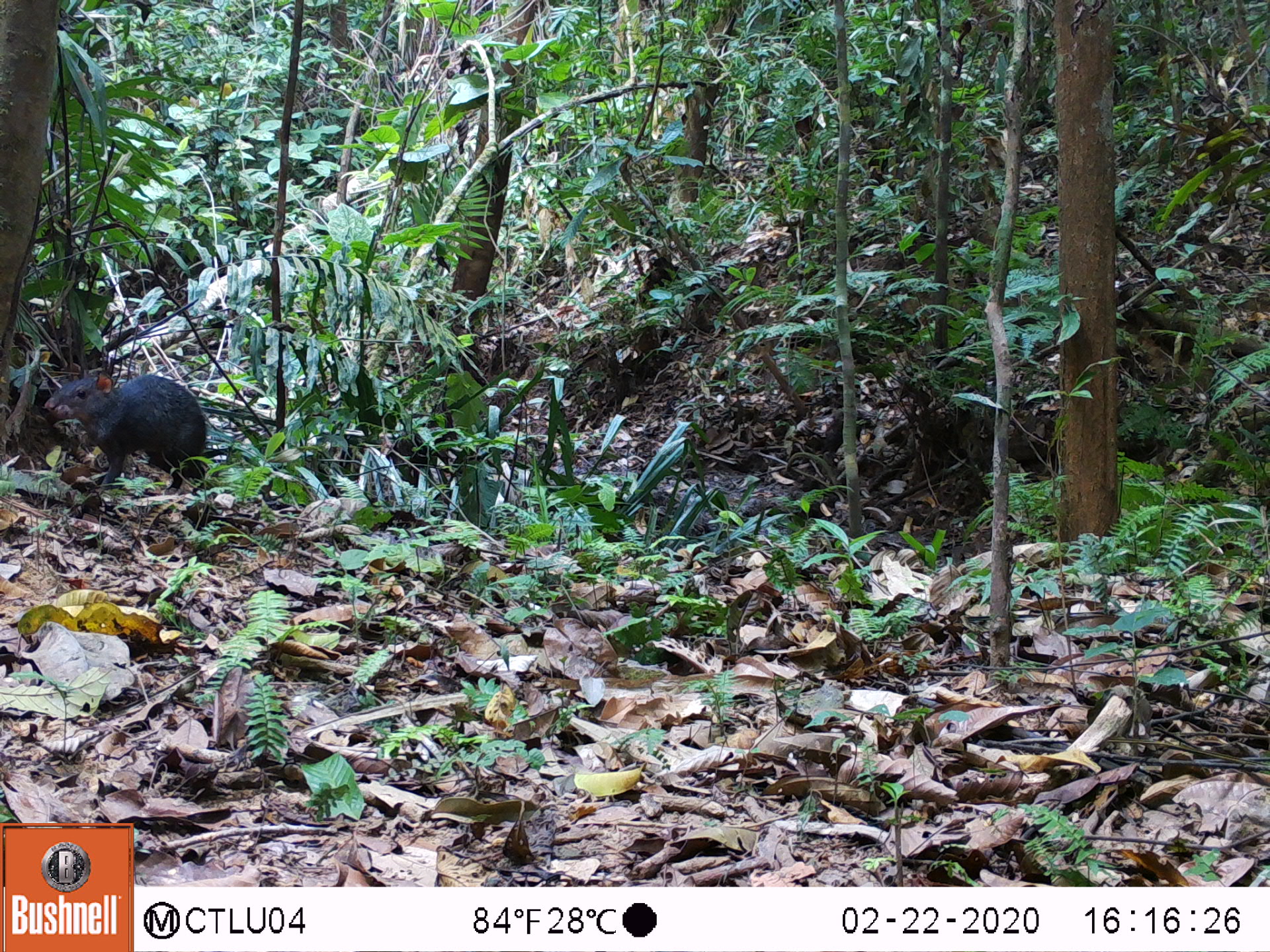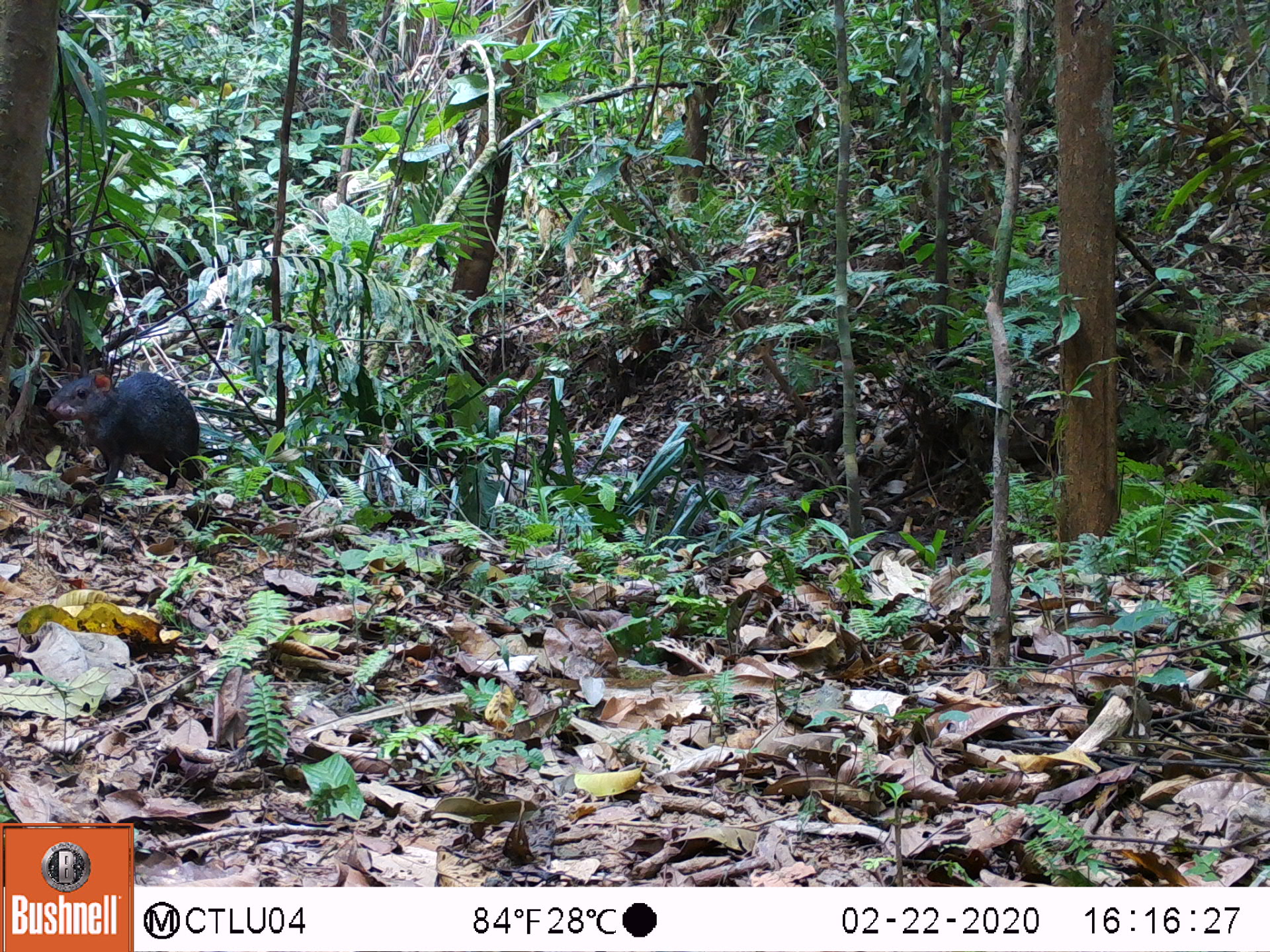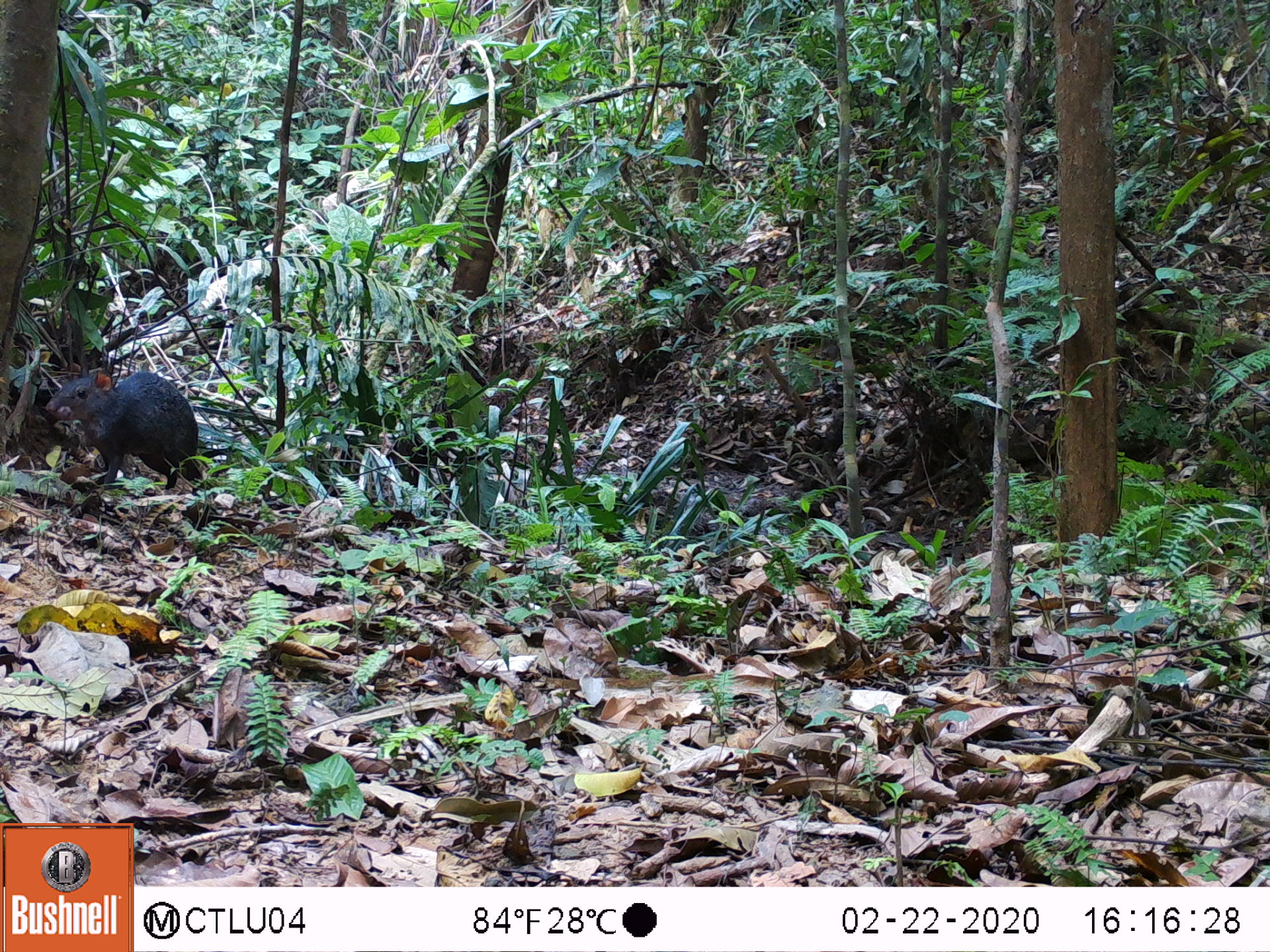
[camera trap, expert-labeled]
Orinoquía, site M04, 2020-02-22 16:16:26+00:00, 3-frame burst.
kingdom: Animalia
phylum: Chordata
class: Mammalia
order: Rodentia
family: Dasyproctidae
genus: Dasyprocta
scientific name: Dasyprocta fuliginosa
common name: black agouti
Black agouti (Dasyprocta fuliginosa).